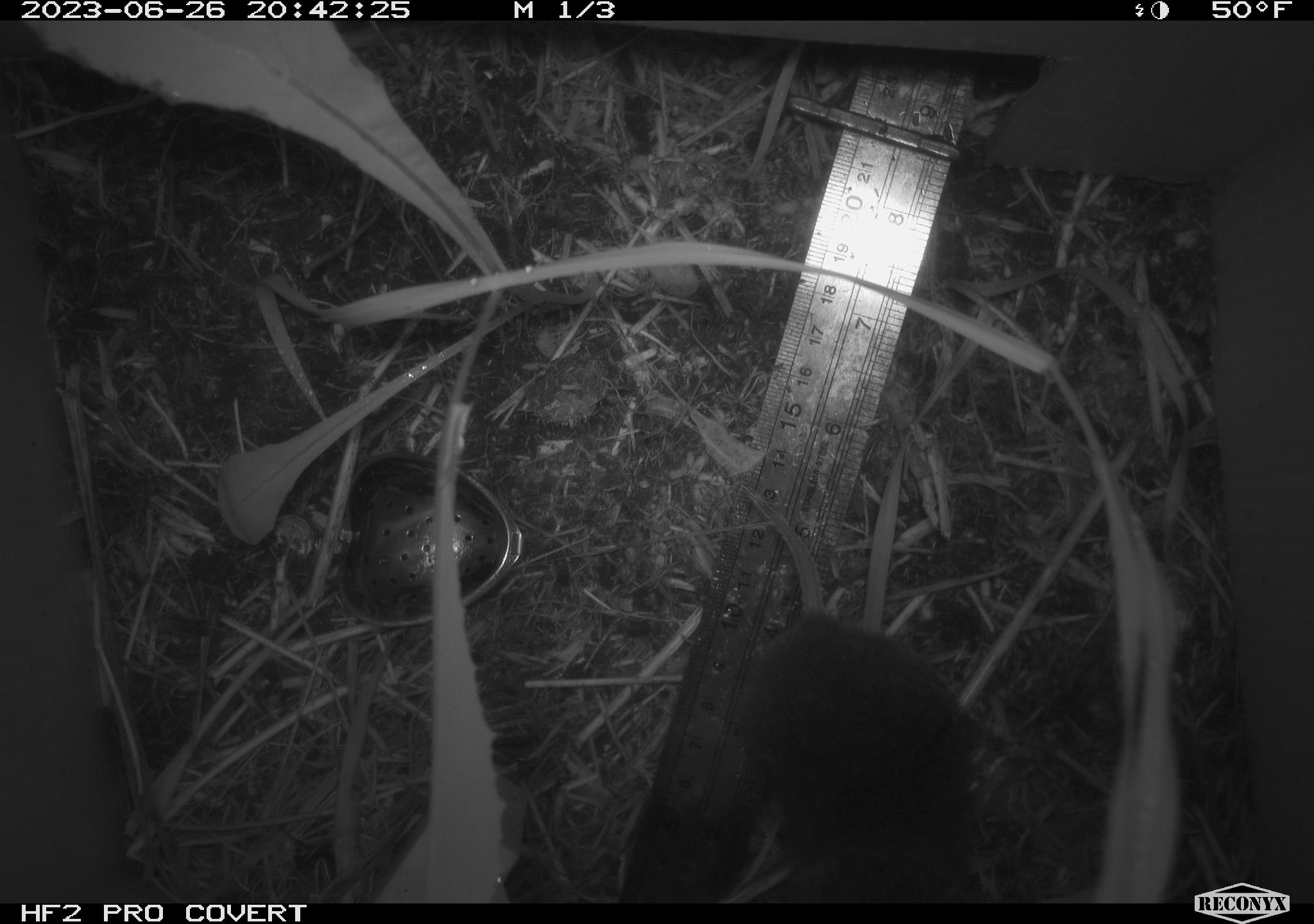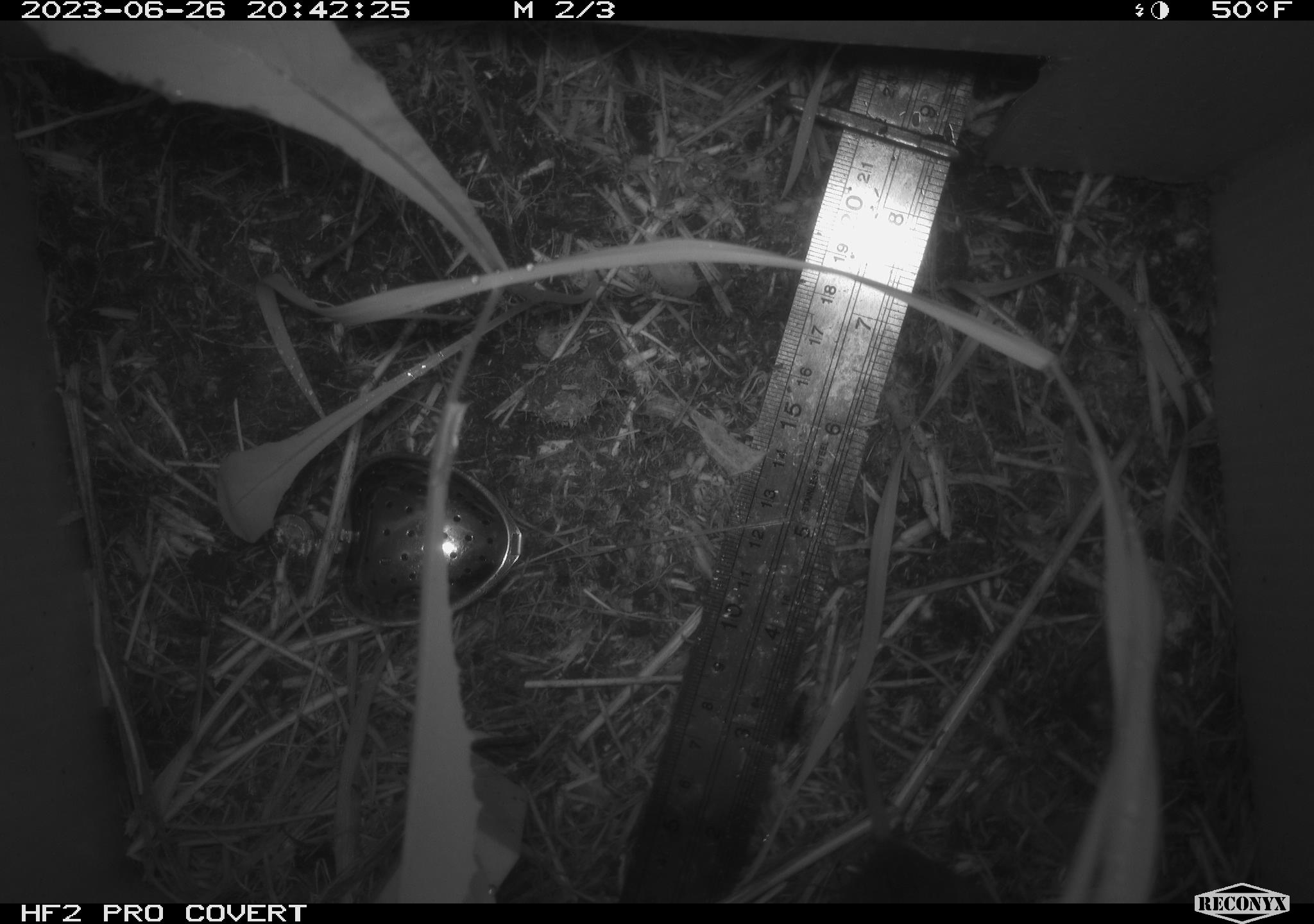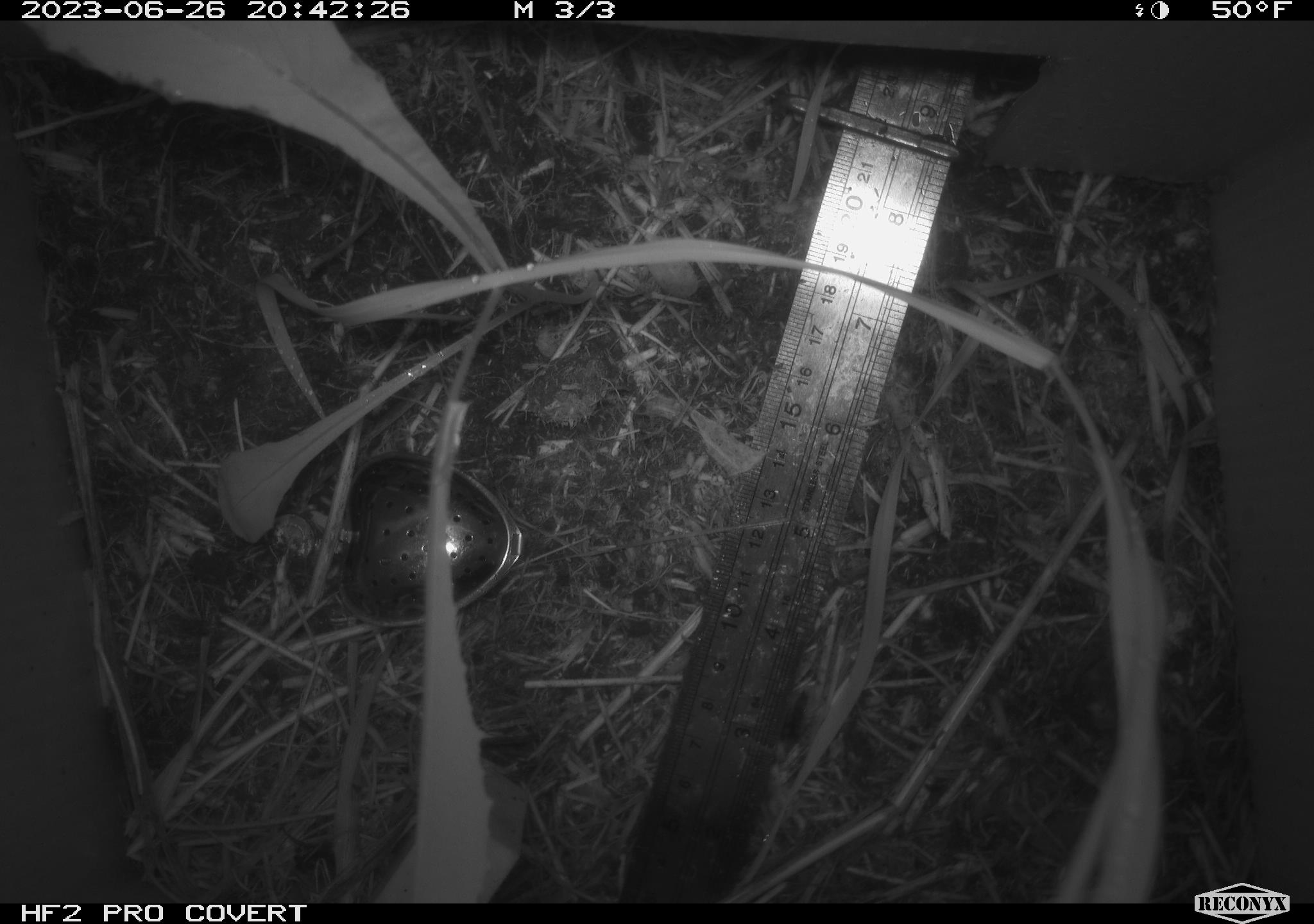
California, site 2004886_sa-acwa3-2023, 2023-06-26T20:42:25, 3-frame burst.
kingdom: Animalia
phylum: Chordata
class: Mammalia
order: Rodentia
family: Cricetidae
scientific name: Arvicolinae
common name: voles, lemmings, and muskrats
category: arvicolinae subfamily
Arvicolinae subfamily (voles, lemmings, and muskrats) (Arvicolinae).